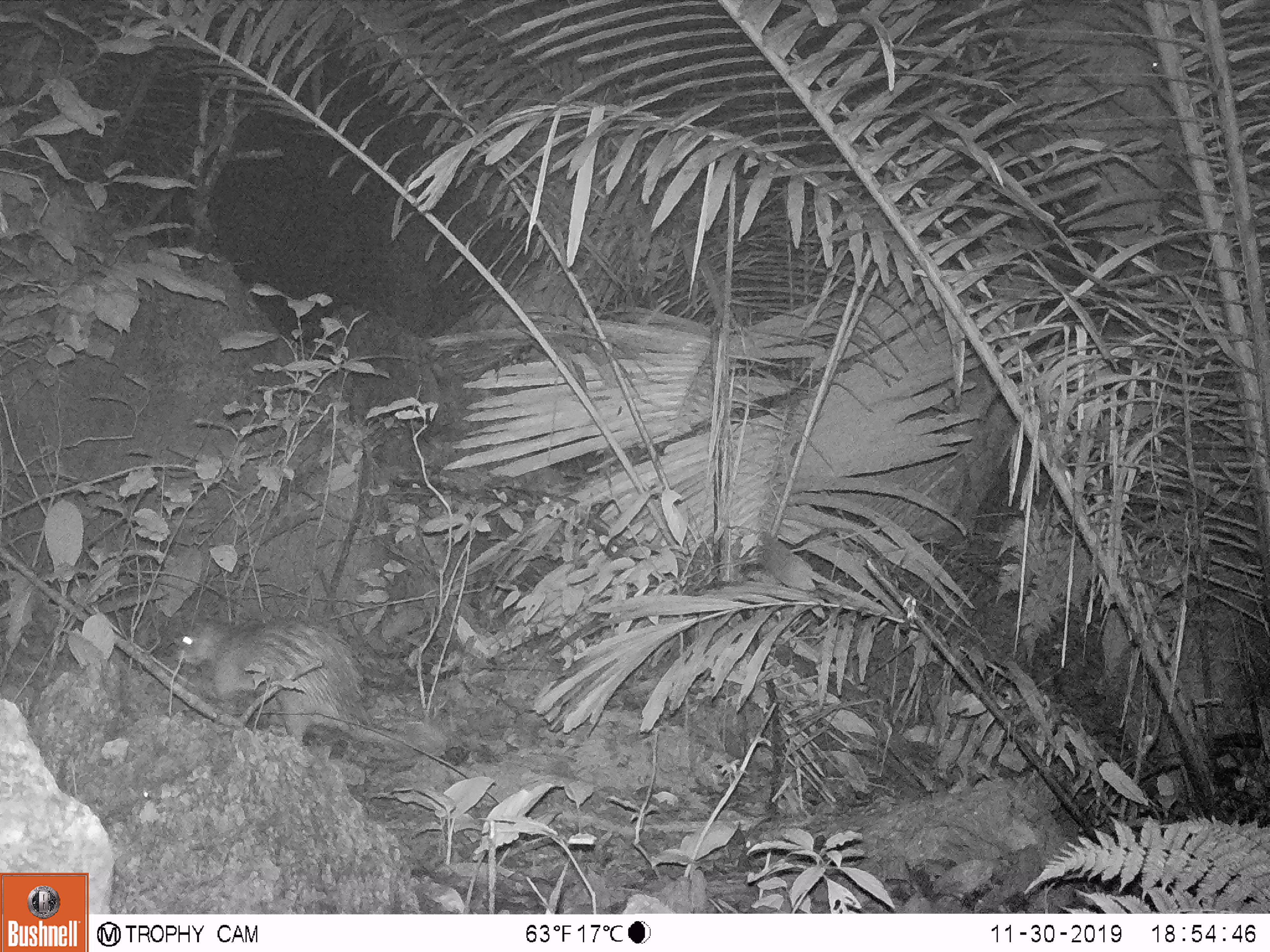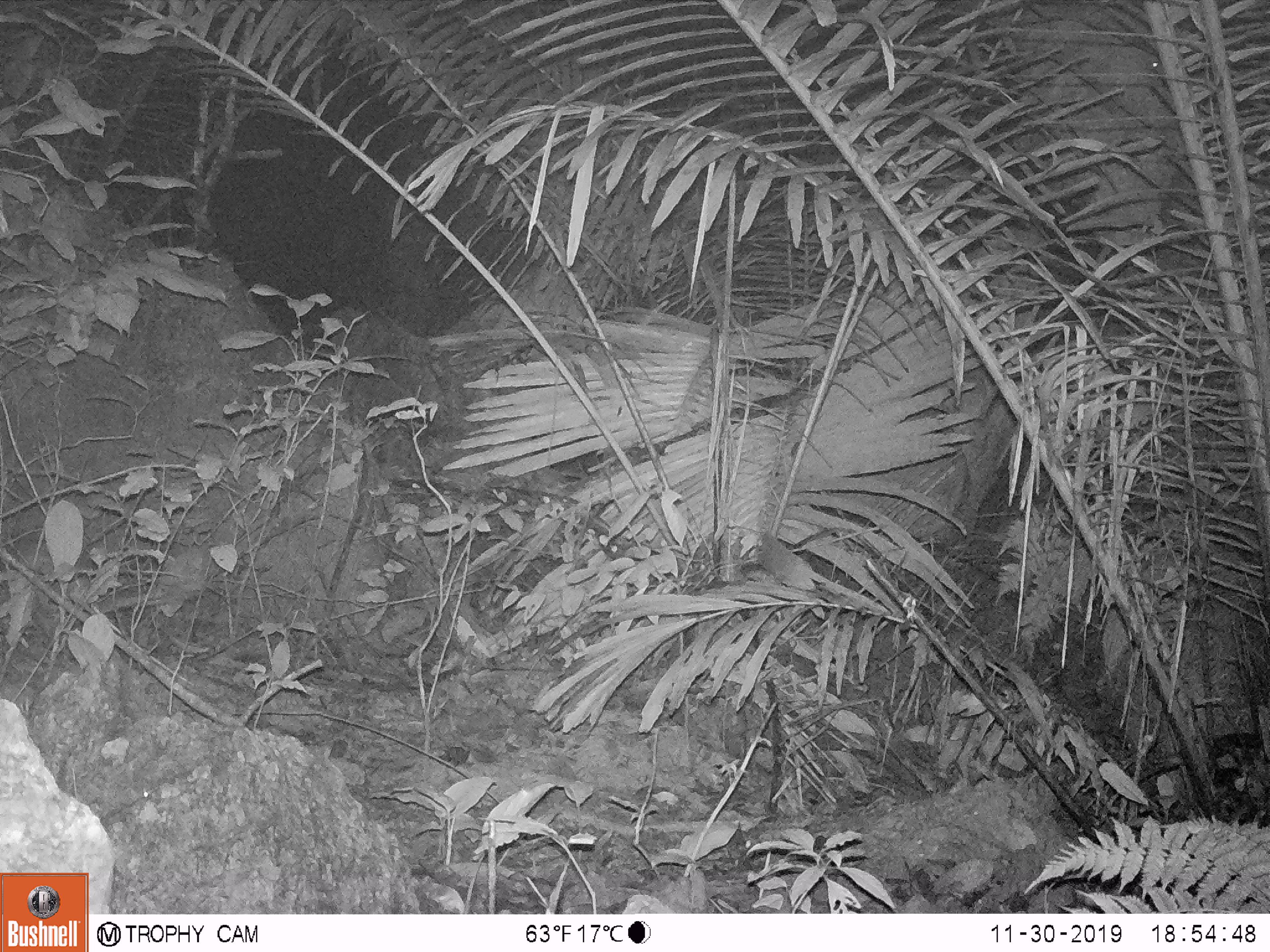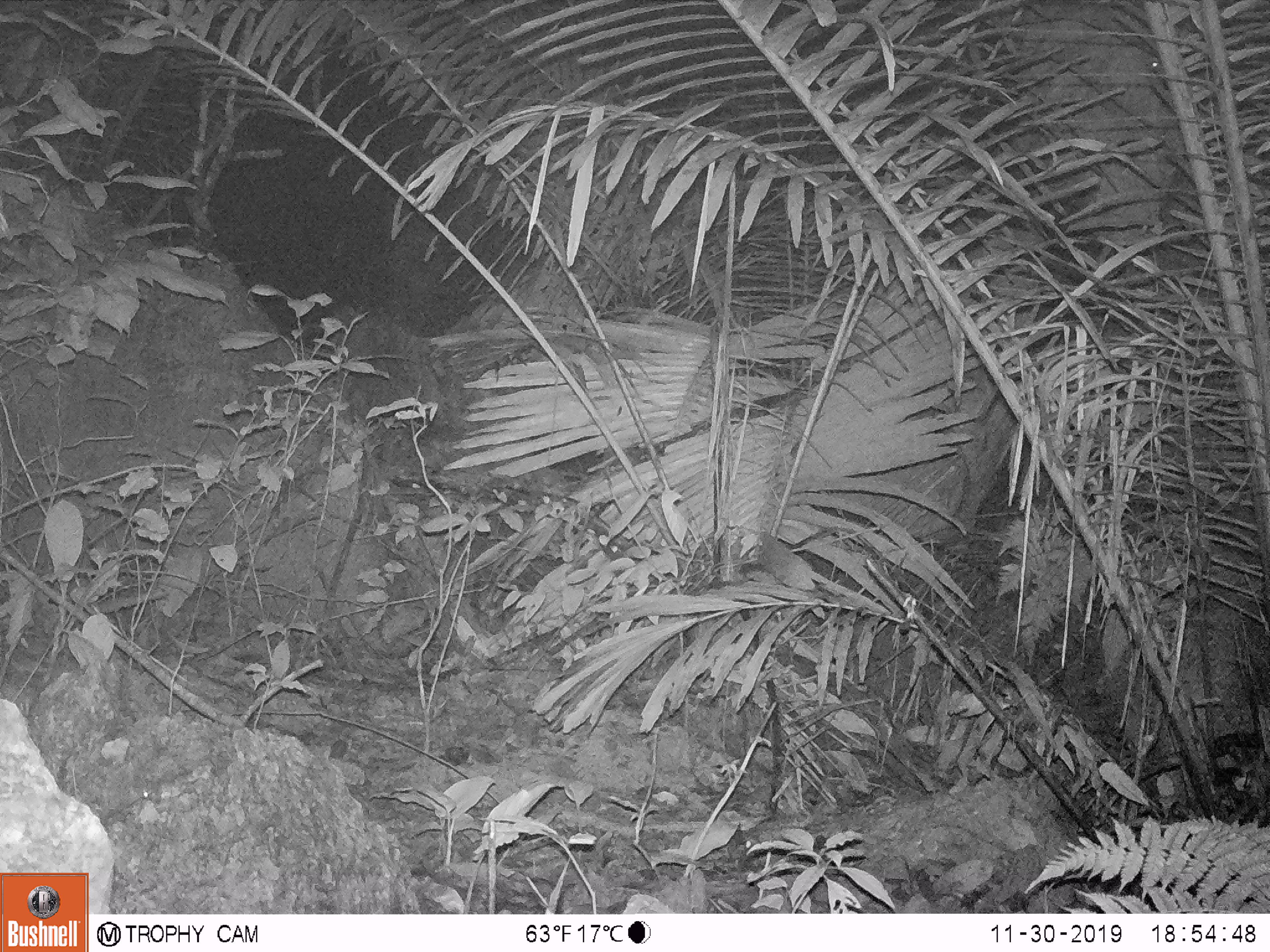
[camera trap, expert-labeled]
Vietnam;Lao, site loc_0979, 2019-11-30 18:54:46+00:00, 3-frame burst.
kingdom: Animalia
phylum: Chordata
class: Mammalia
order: Rodentia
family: Hystricidae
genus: Atherurus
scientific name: Atherurus macrourus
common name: asiatic brush-tailed porcupine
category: asiatic brush tailed porcupine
Asiatic brush tailed porcupine (asiatic brush-tailed porcupine) (Atherurus macrourus). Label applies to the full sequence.